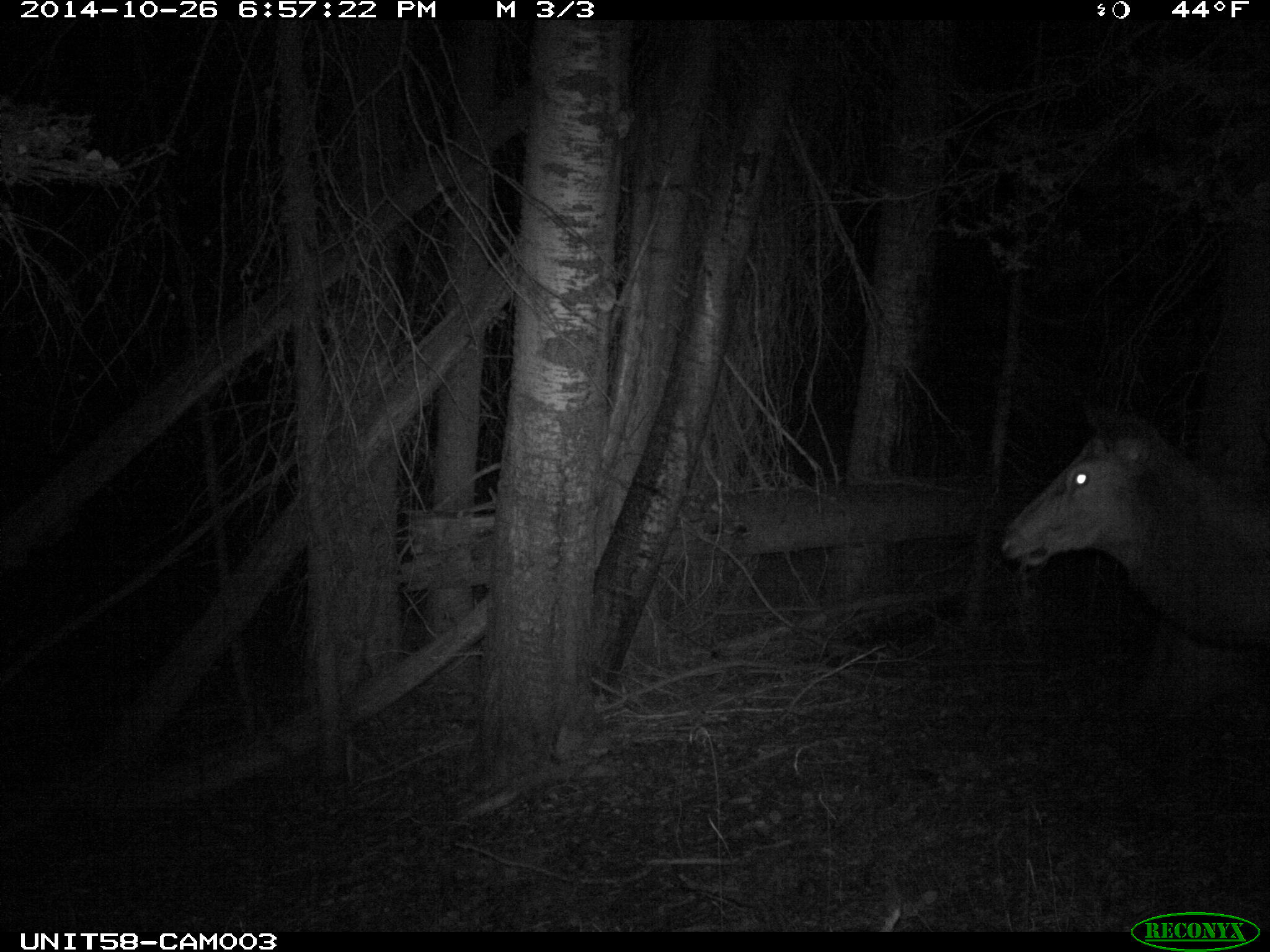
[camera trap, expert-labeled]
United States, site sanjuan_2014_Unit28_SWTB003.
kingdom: Animalia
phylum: Chordata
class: Mammalia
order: Artiodactyla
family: Cervidae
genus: Cervus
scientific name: Cervus elaphus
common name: red deer